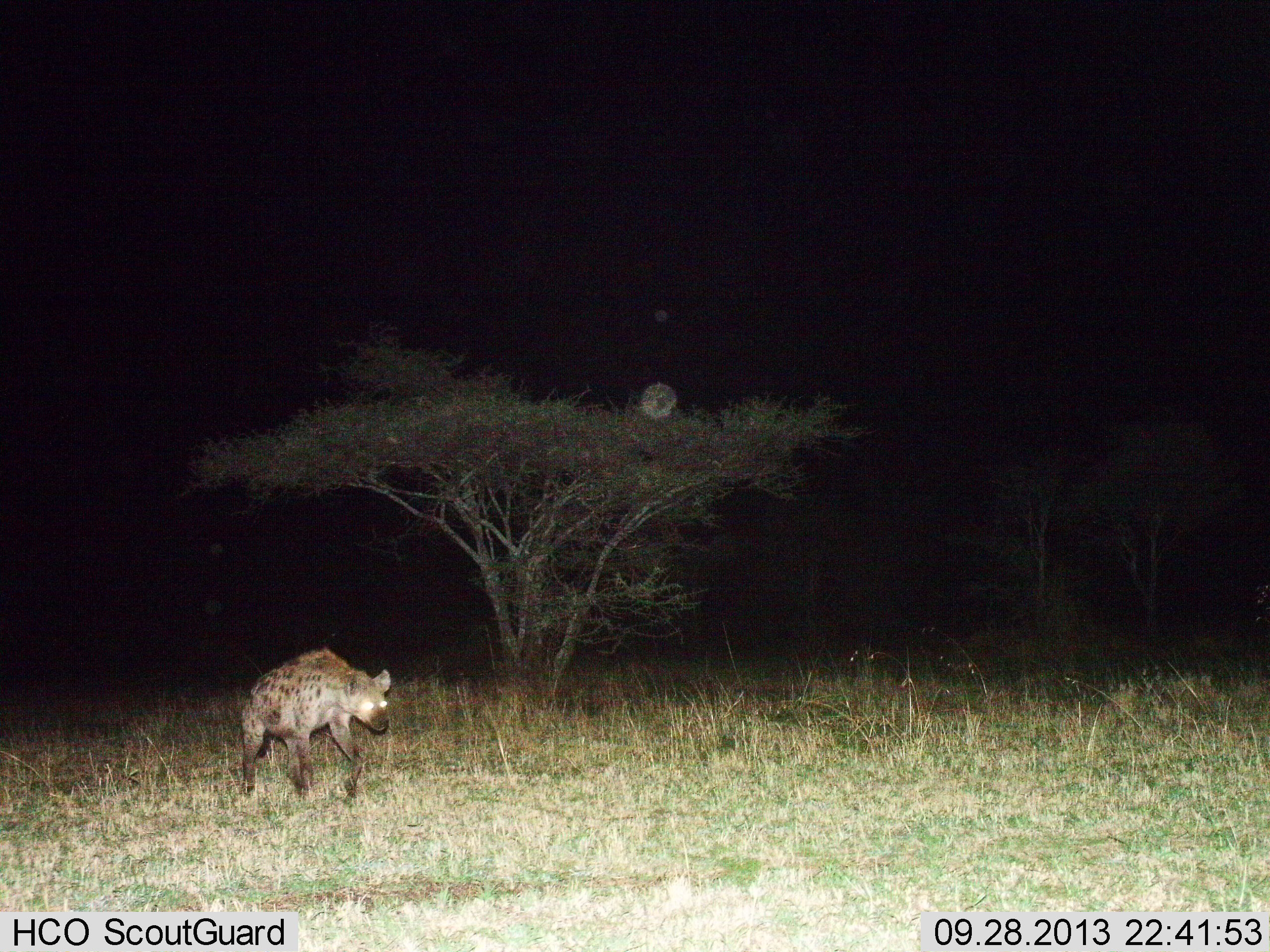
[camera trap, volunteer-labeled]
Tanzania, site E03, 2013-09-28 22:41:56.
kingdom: Animalia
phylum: Chordata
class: Mammalia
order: Carnivora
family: Hyaenidae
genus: Crocuta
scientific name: Crocuta crocuta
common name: spotted hyena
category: hyenaspotted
Hyenaspotted (spotted hyena) (Crocuta crocuta), count 1. Behavior (volunteer vote fractions): standing 0%, resting 0%, moving 100%, interacting 0%. Young present (vote fraction): 0%. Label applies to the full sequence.